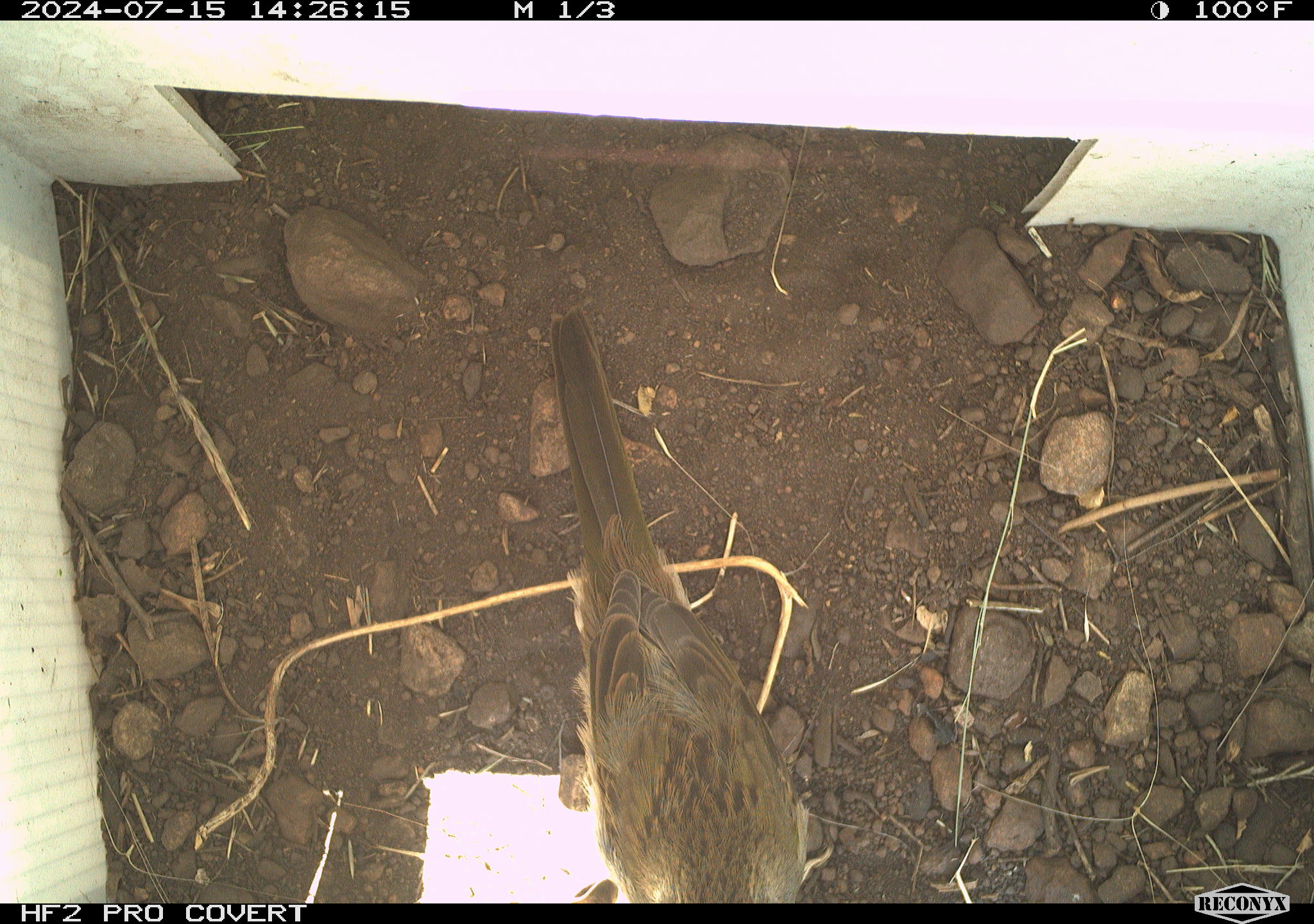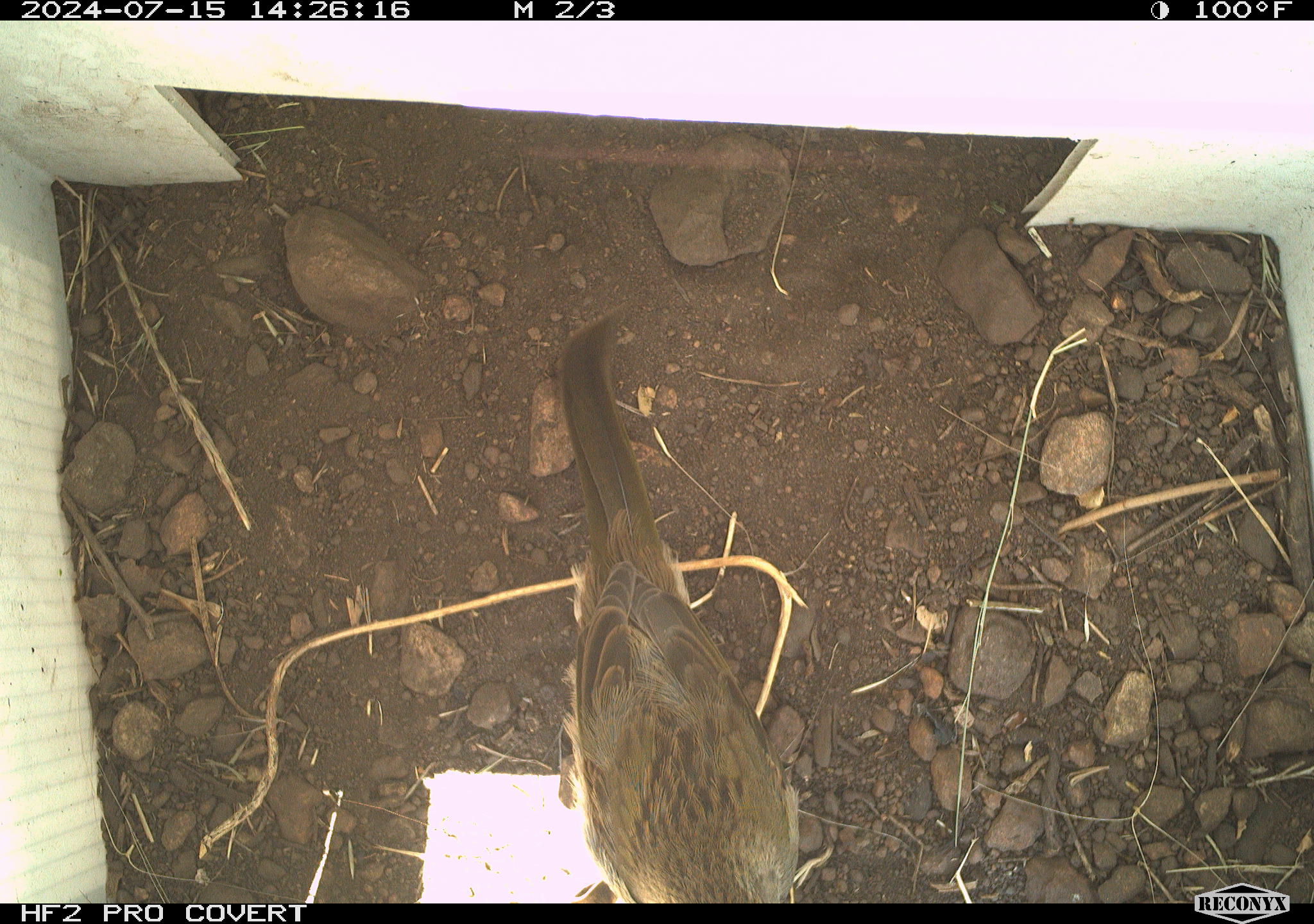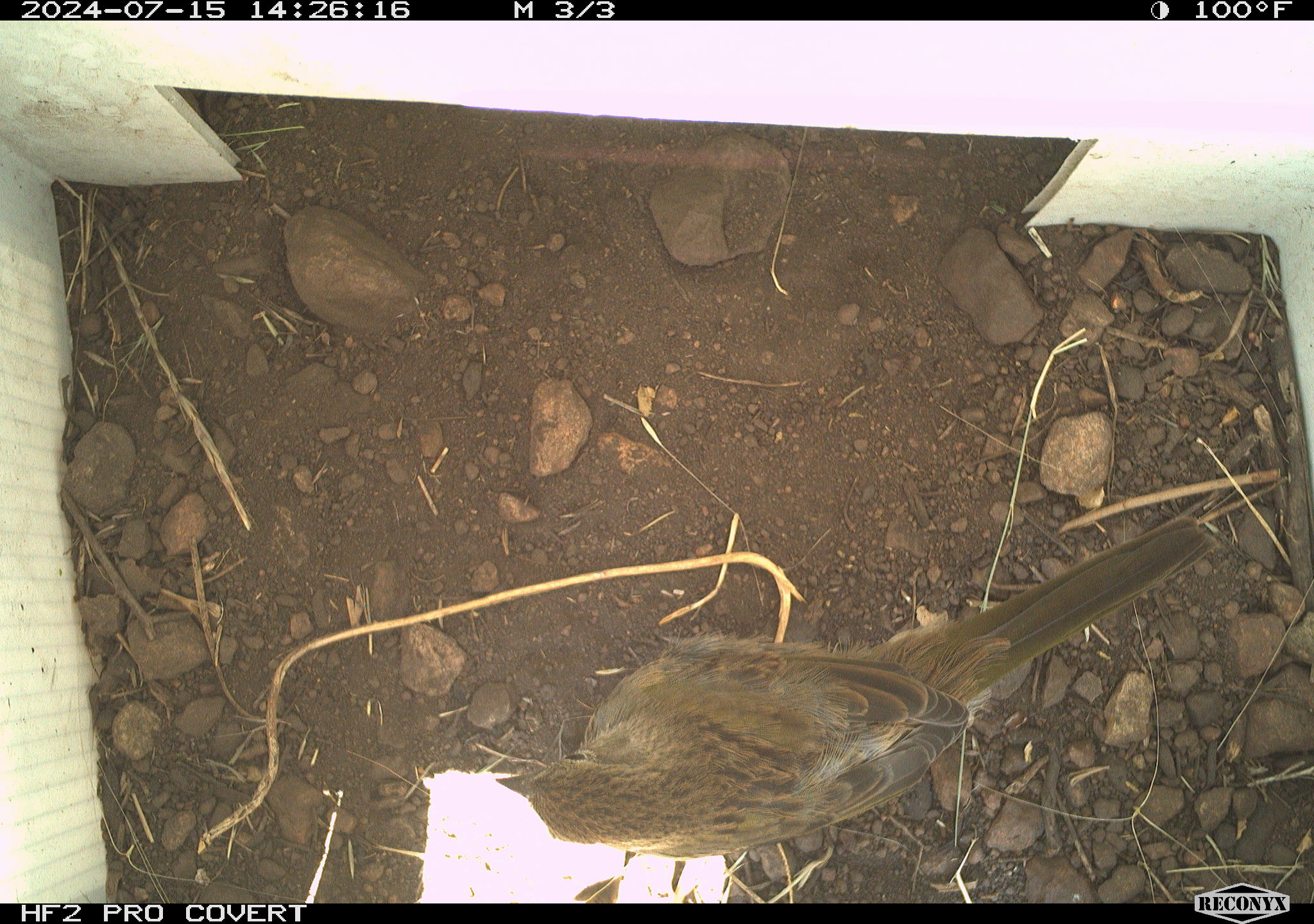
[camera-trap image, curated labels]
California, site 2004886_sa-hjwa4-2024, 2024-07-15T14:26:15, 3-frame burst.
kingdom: Animalia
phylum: Chordata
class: Aves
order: Passeriformes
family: Passerellidae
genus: Pipilo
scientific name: Pipilo maculatus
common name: spotted towhee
Spotted towhee (Pipilo maculatus).